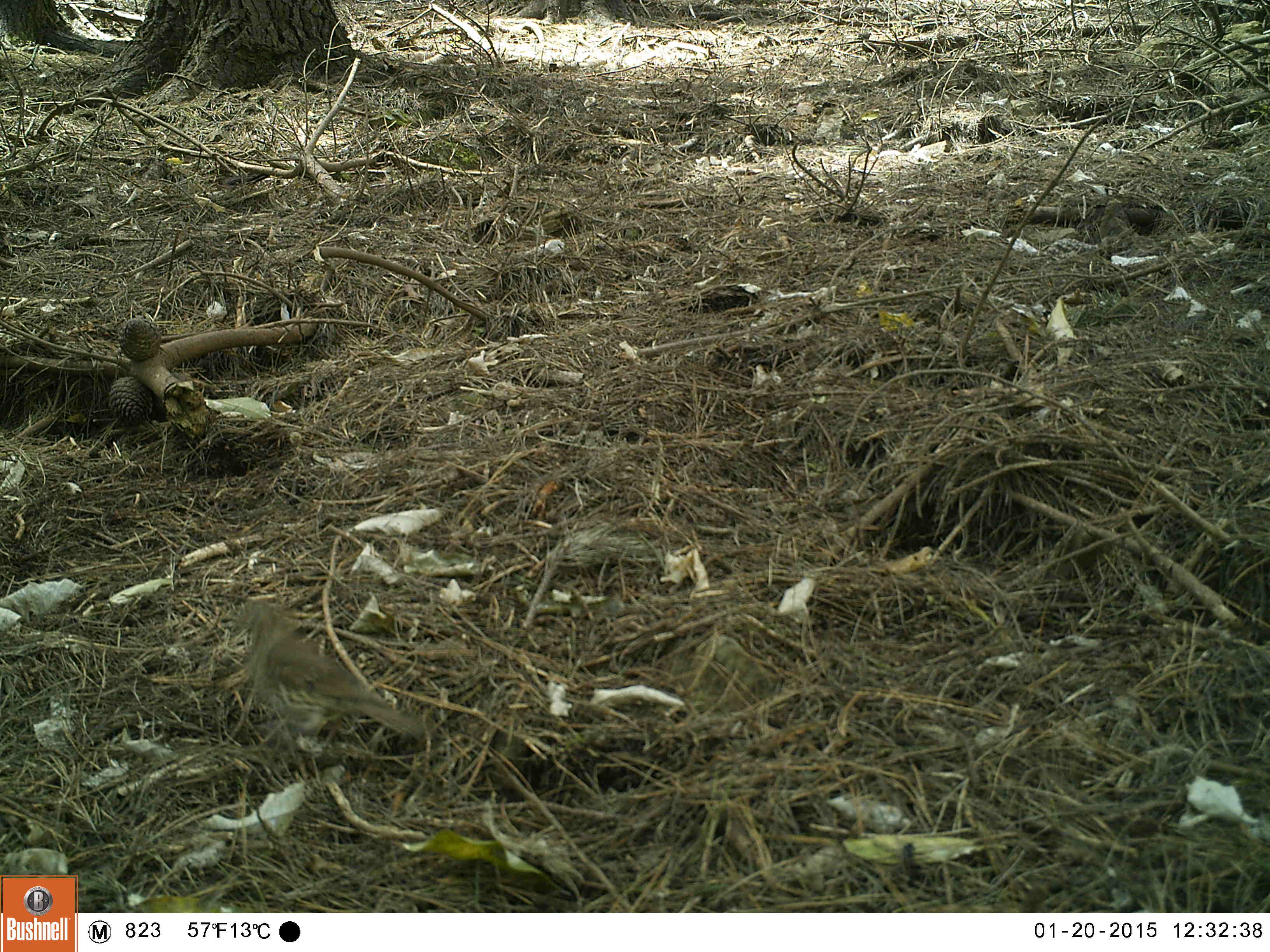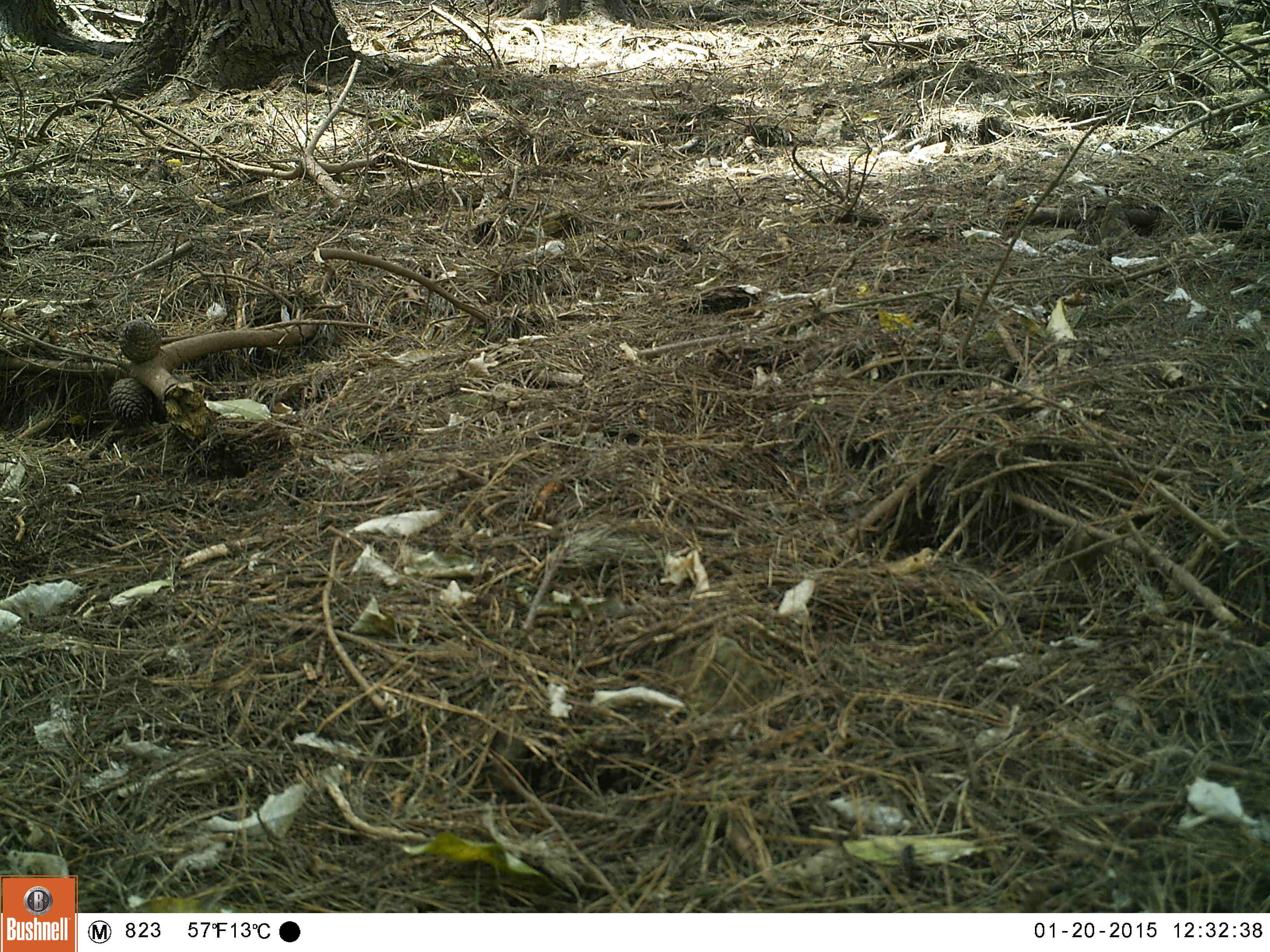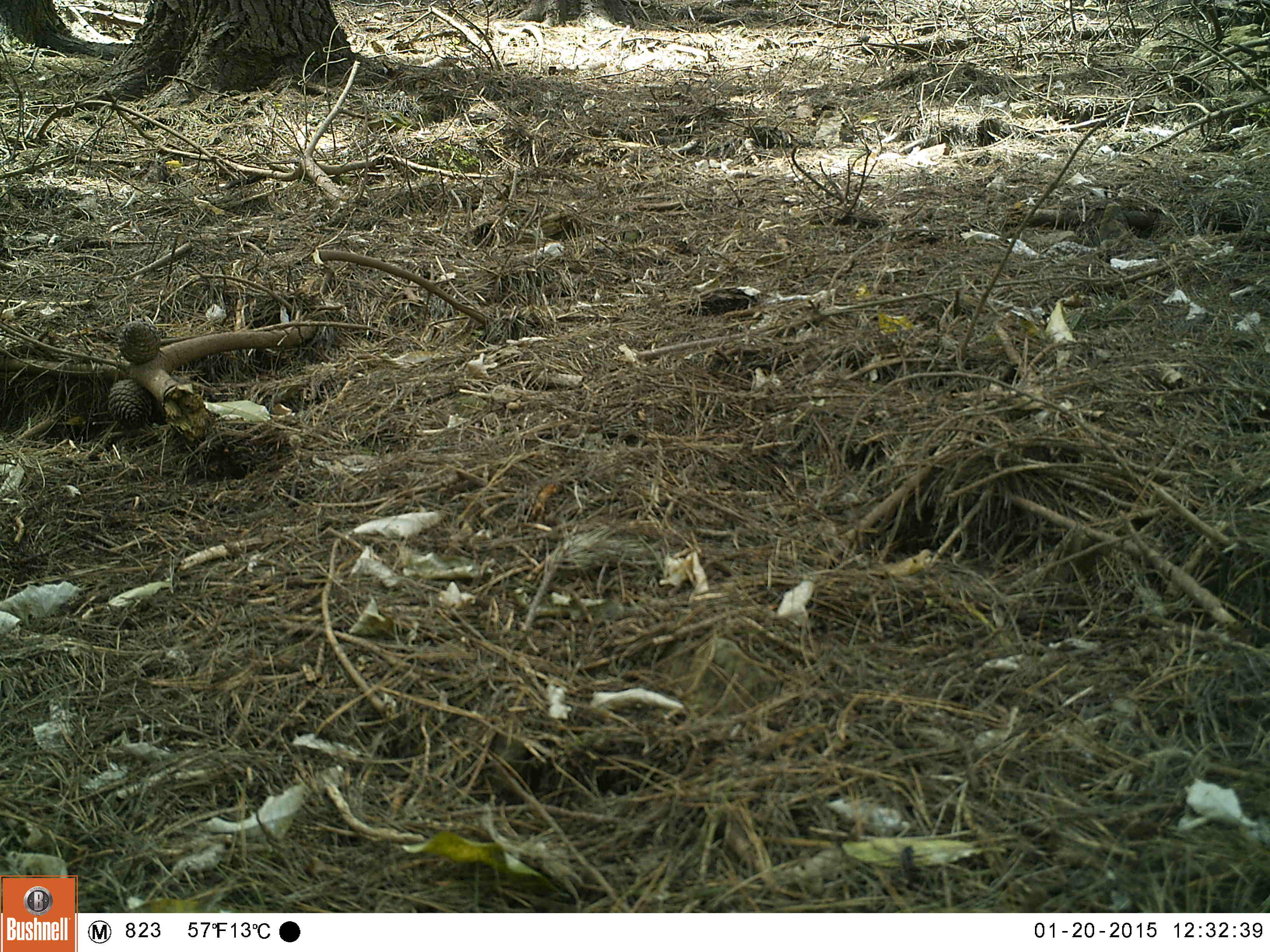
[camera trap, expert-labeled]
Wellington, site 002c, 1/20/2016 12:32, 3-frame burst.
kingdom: Animalia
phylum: Chordata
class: Aves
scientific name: Aves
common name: bird